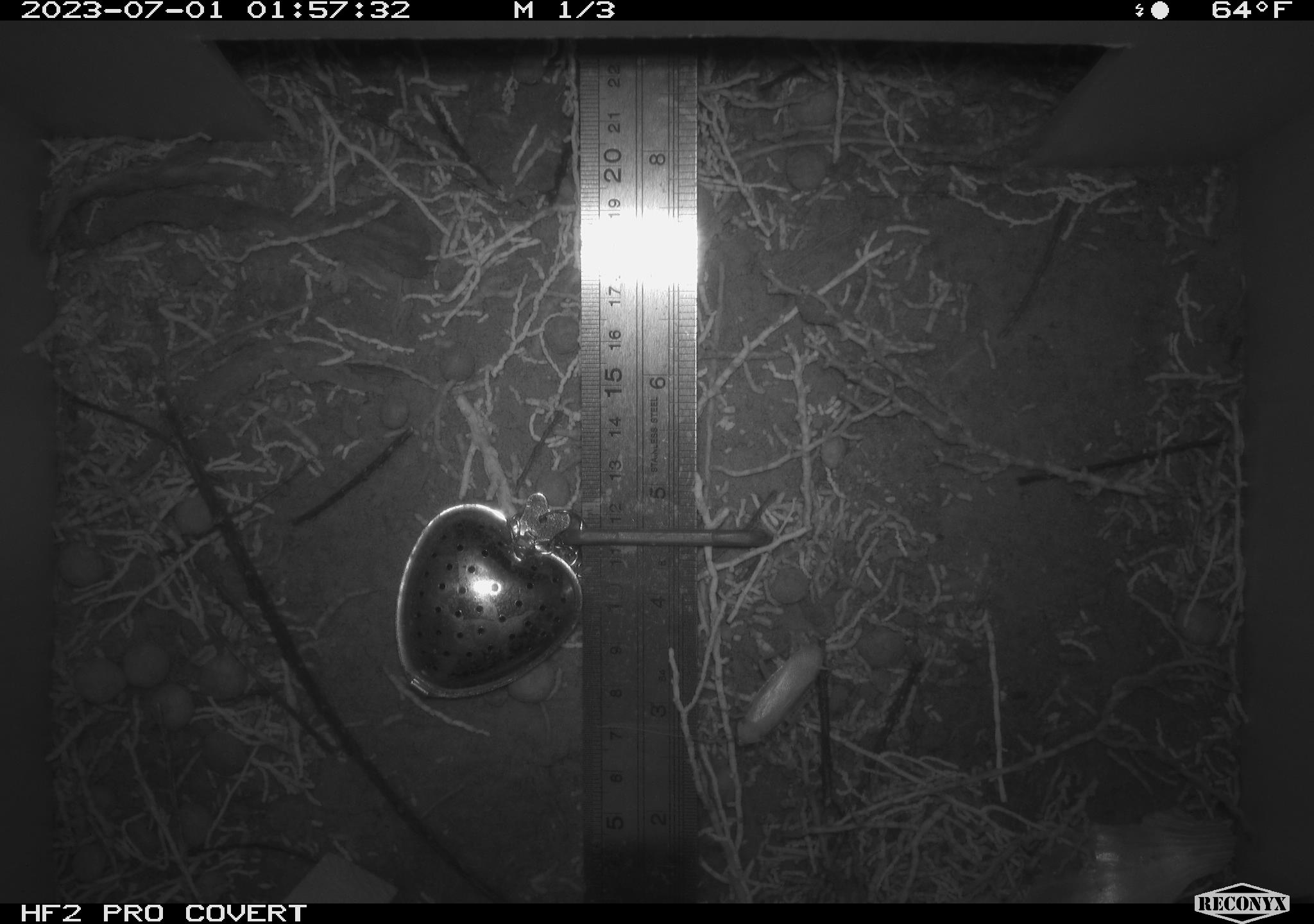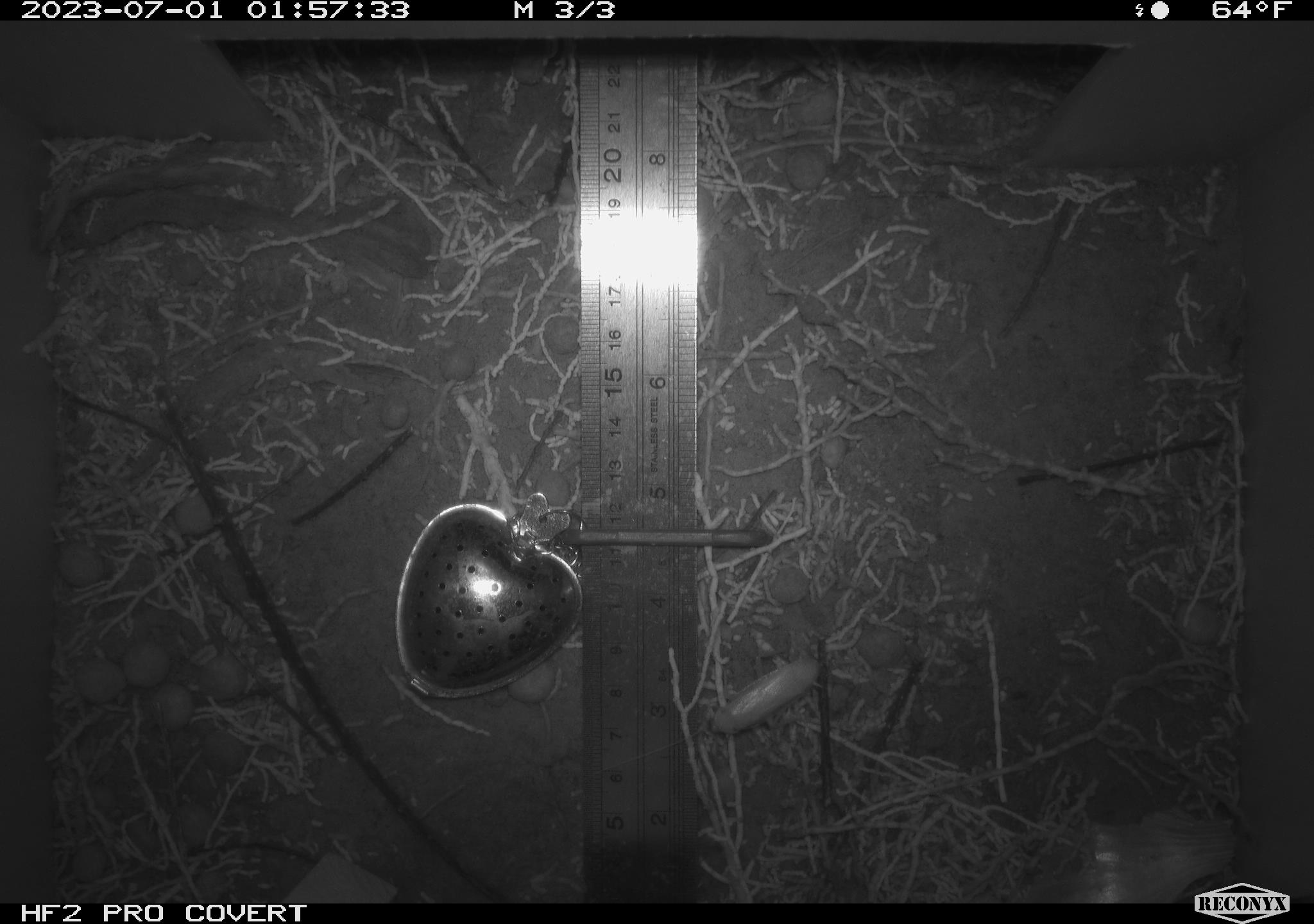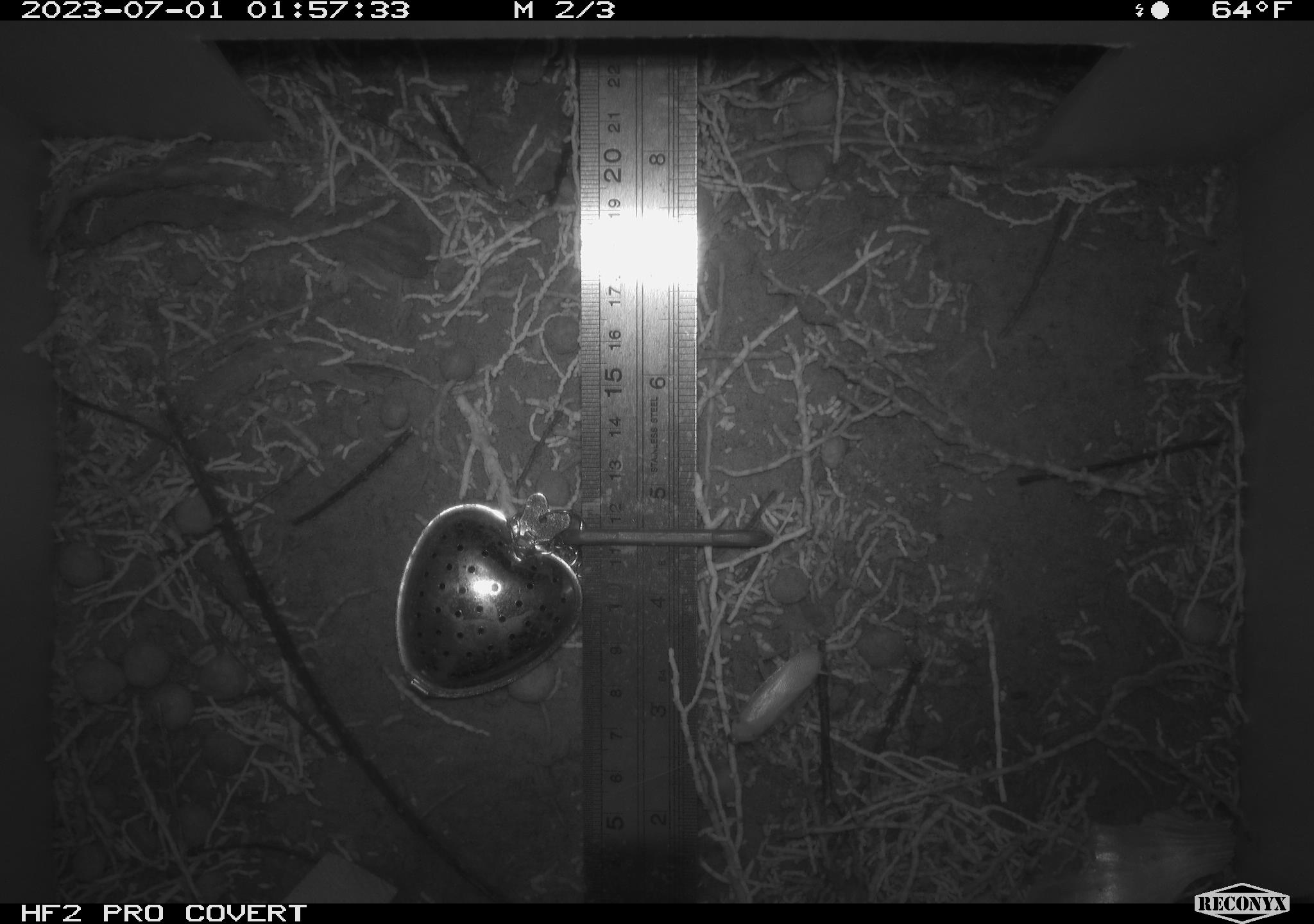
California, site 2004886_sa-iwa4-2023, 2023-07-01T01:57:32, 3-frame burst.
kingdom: Animalia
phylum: Arthropoda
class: Insecta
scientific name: Insecta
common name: insect